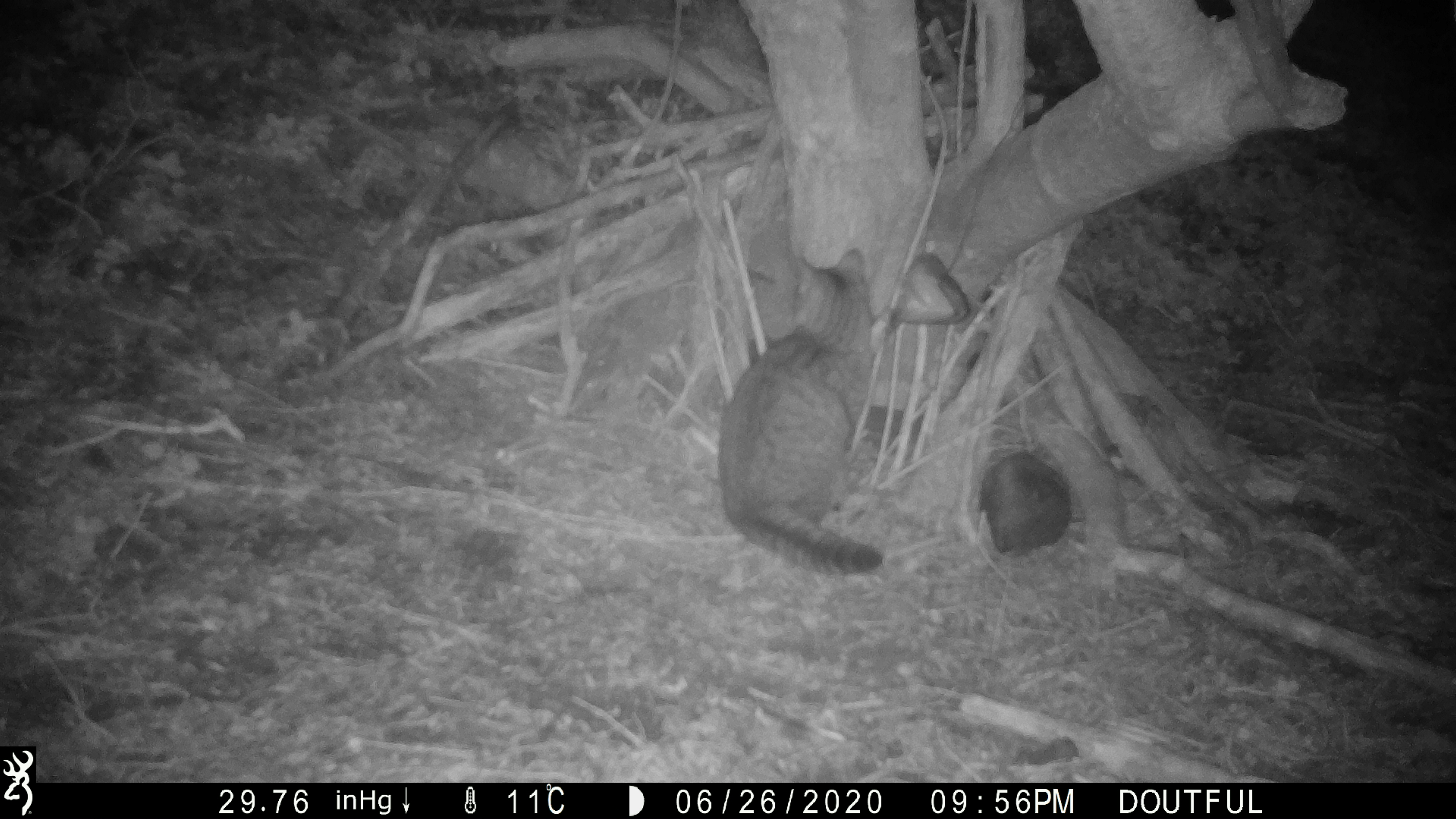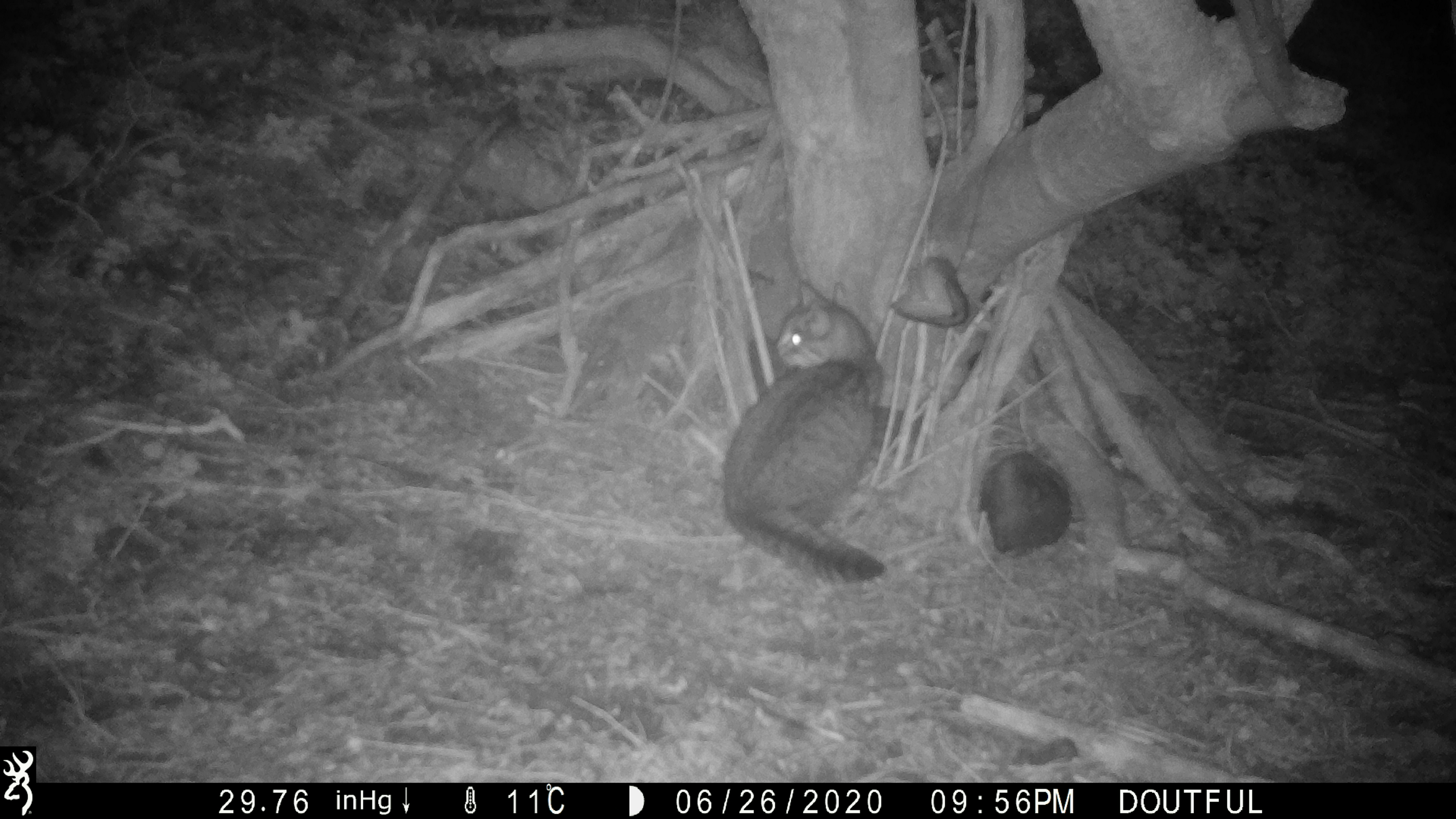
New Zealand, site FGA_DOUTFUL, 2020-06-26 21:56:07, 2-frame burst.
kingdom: Animalia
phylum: Chordata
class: Mammalia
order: Carnivora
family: Felidae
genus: Felis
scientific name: Felis catus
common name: domestic cat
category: cat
Cat (domestic cat) (Felis catus).